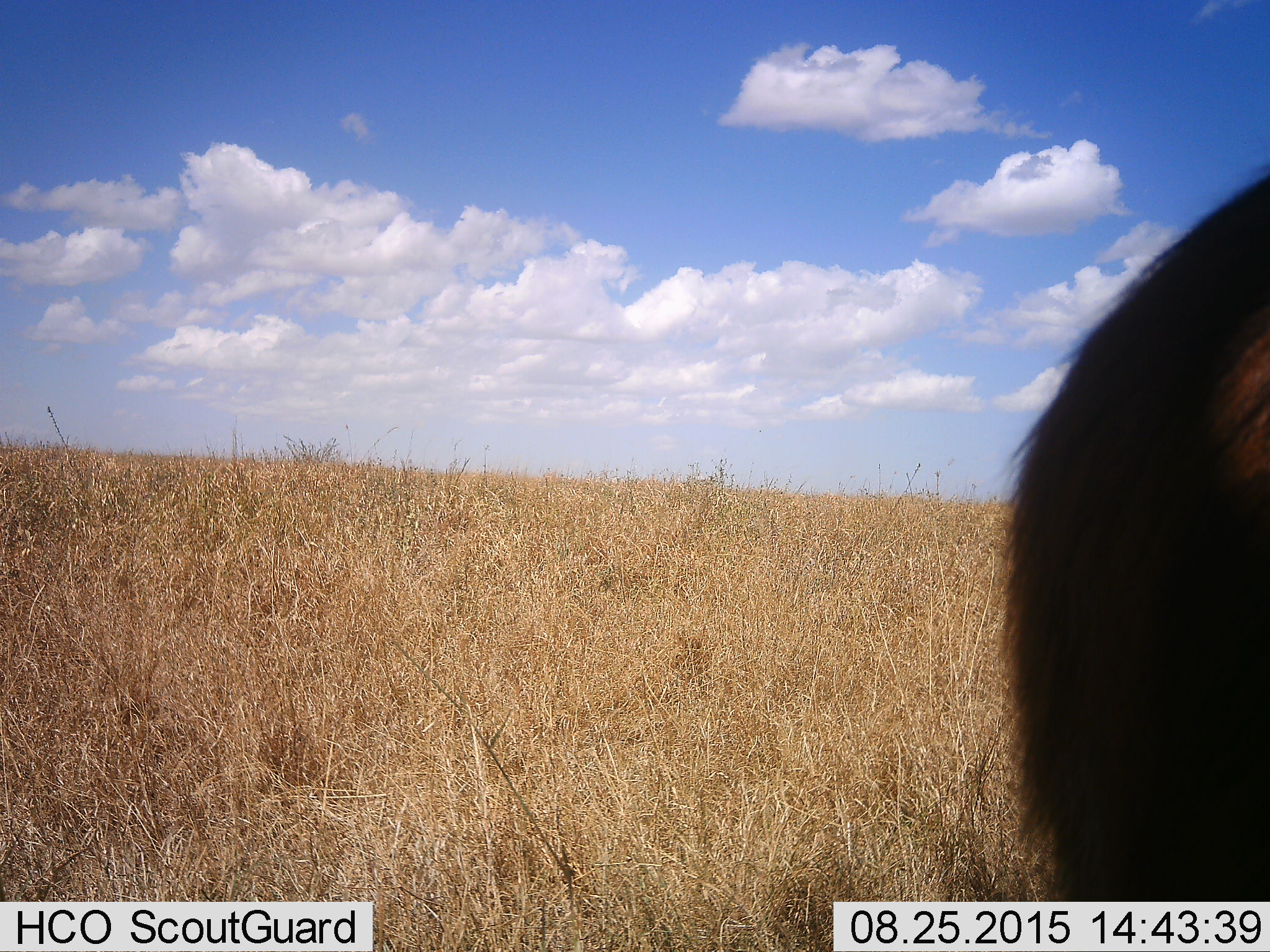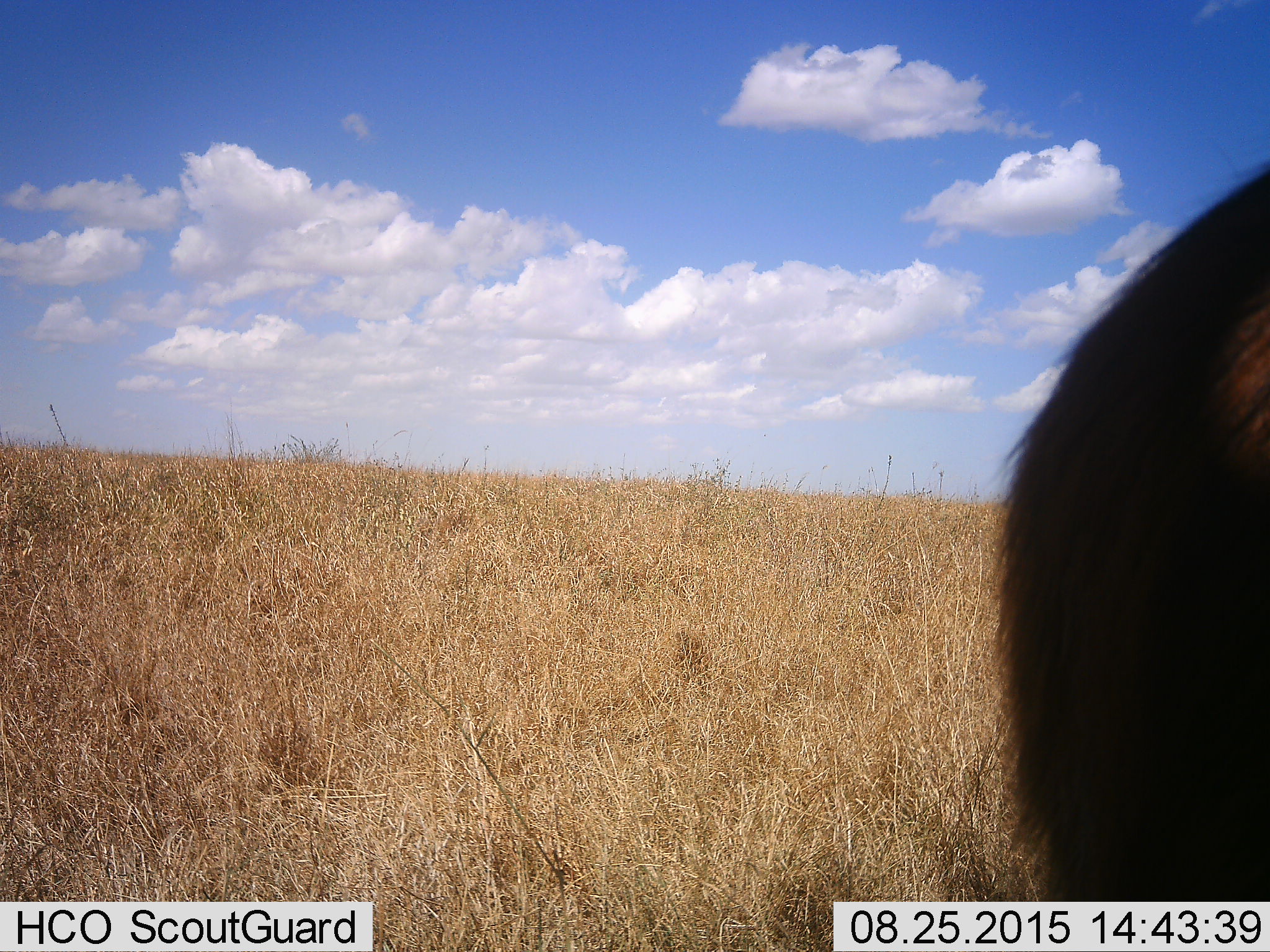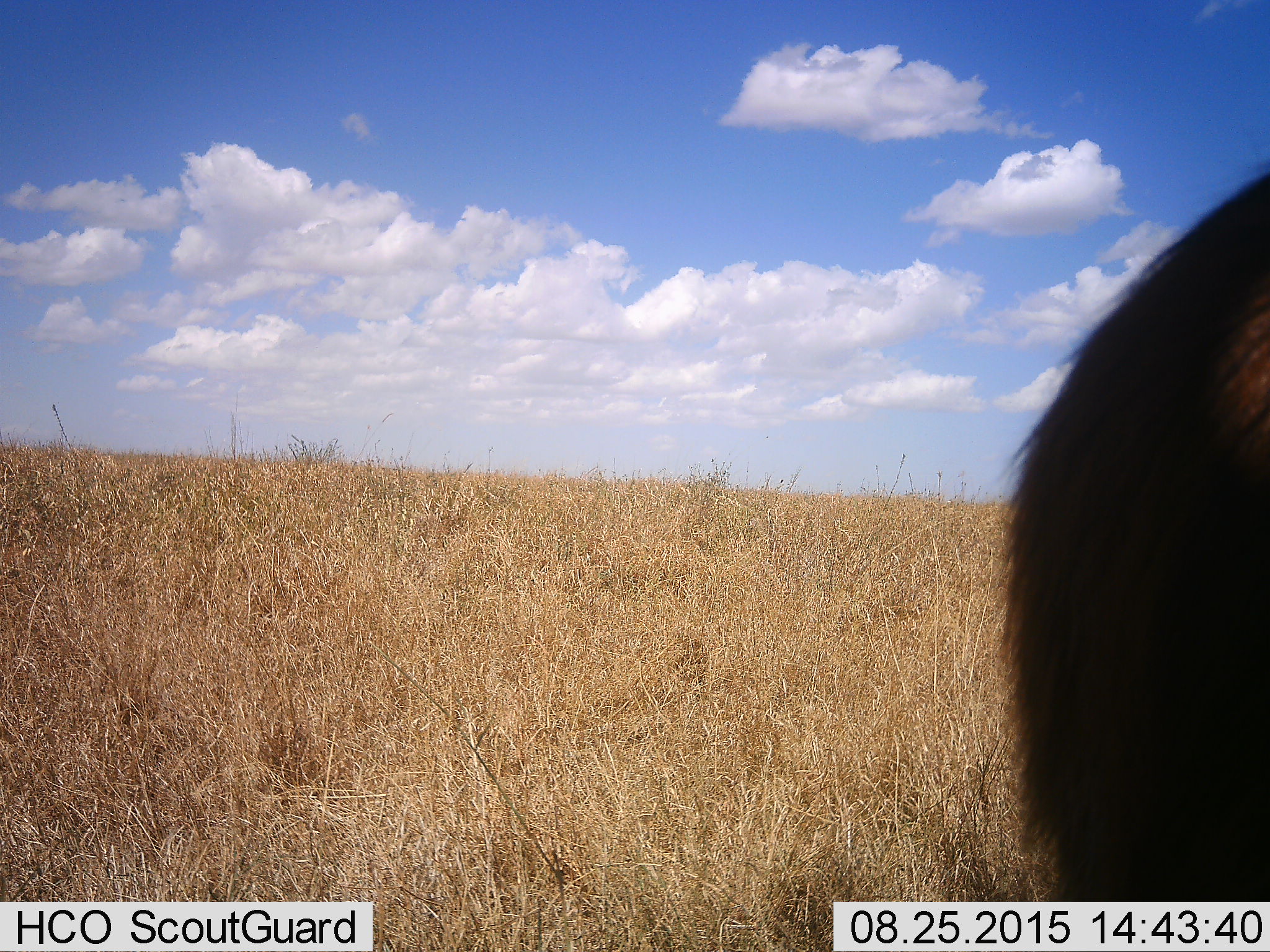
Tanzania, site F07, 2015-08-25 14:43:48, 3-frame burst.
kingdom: Animalia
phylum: Chordata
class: Mammalia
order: Artiodactyla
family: Bovidae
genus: Connochaetes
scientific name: Connochaetes taurinus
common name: blue wildebeest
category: wildebeest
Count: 1.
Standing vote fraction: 67%.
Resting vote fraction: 0%.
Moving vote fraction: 33%.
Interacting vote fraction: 0%.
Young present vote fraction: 0%.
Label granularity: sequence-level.